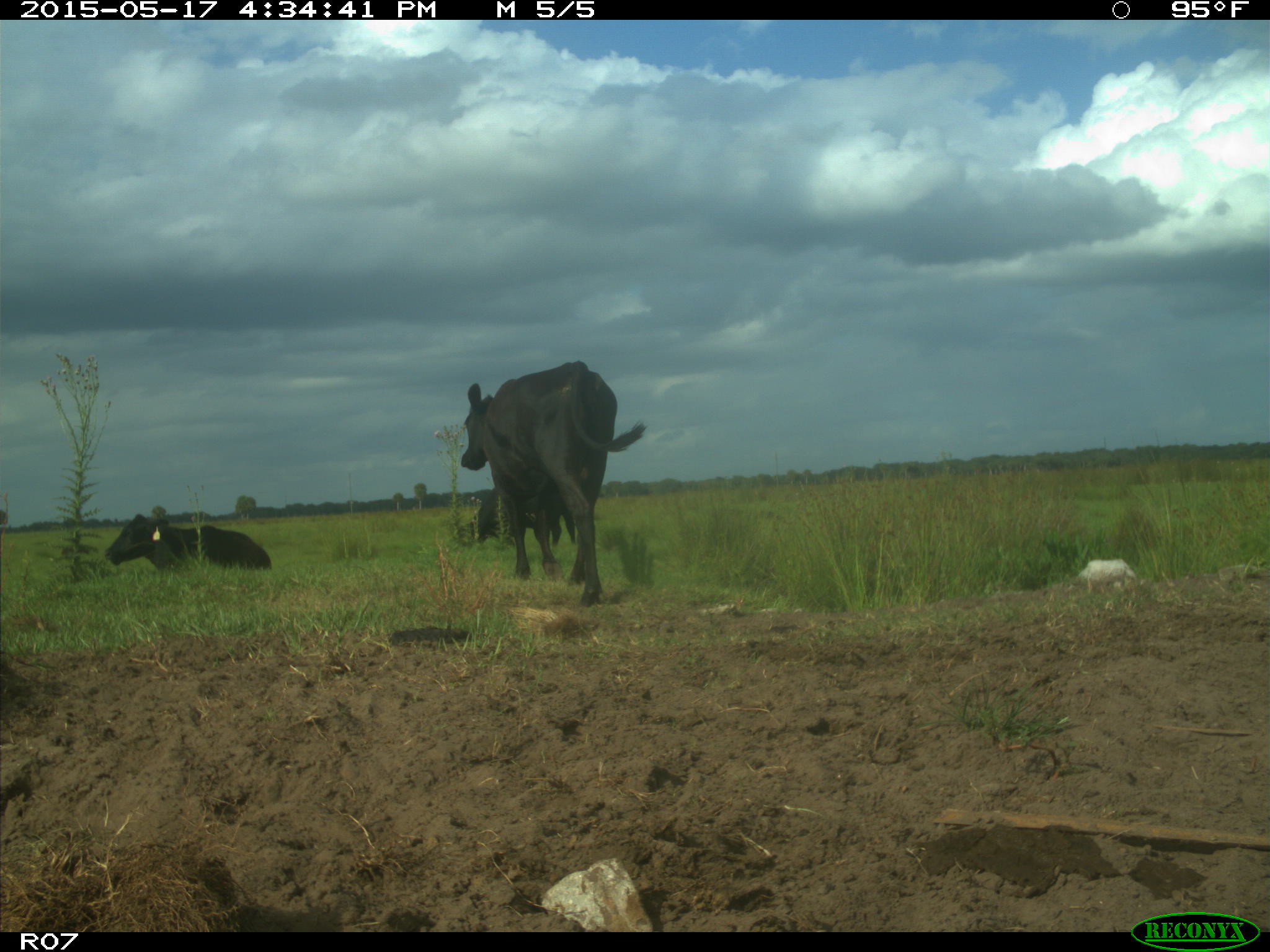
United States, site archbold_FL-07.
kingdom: Animalia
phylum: Chordata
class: Mammalia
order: Artiodactyla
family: Bovidae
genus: Bos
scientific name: Bos taurus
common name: domestic cow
Bos taurus (domestic cow).